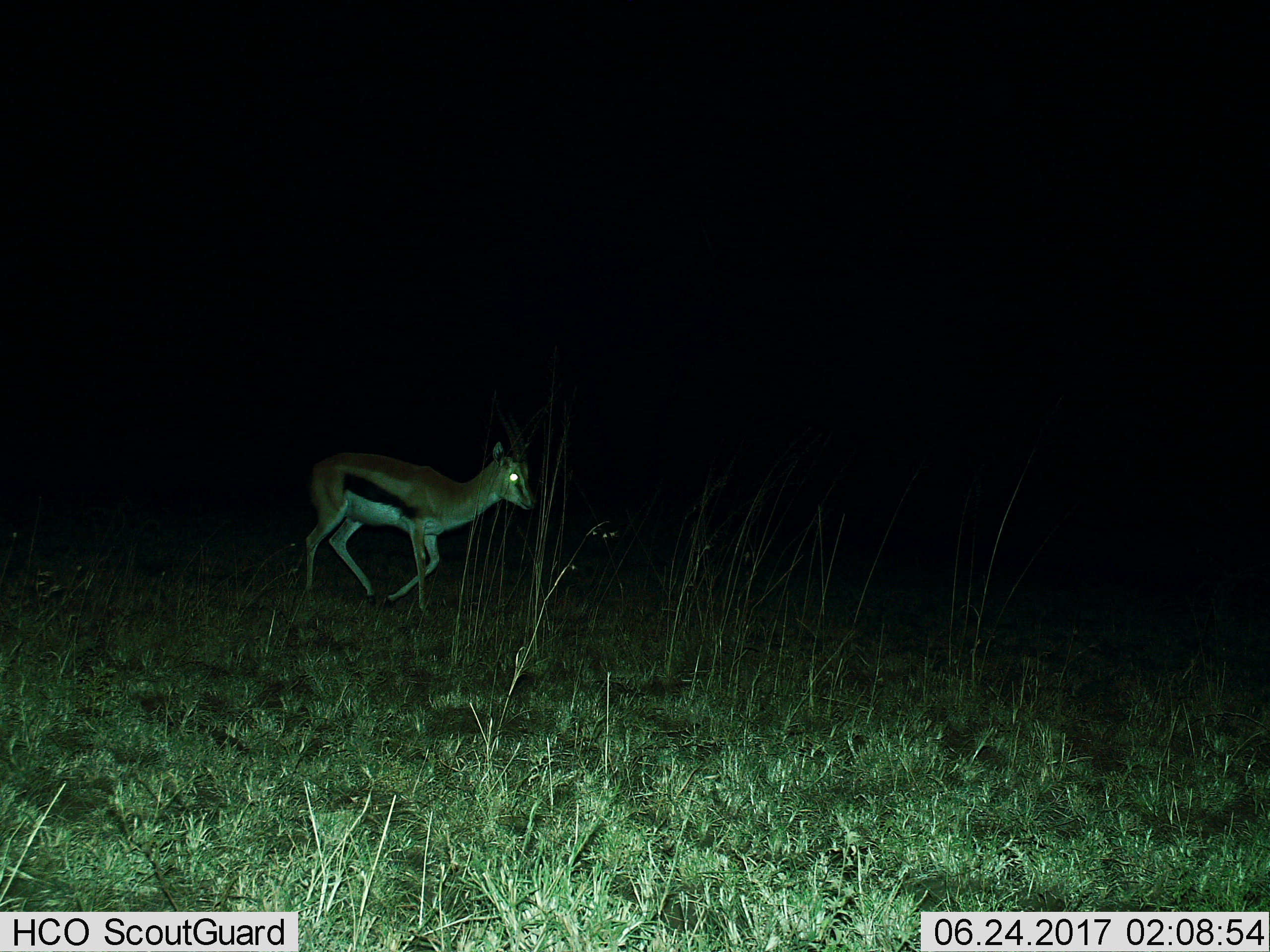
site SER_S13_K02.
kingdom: Animalia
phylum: Chordata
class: Mammalia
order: Artiodactyla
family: Bovidae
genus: Eudorcas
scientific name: Eudorcas thomsonii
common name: thomson's gazelle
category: gazellethomsons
Gazellethomsons (thomson's gazelle) (Eudorcas thomsonii), count 1. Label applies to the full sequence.